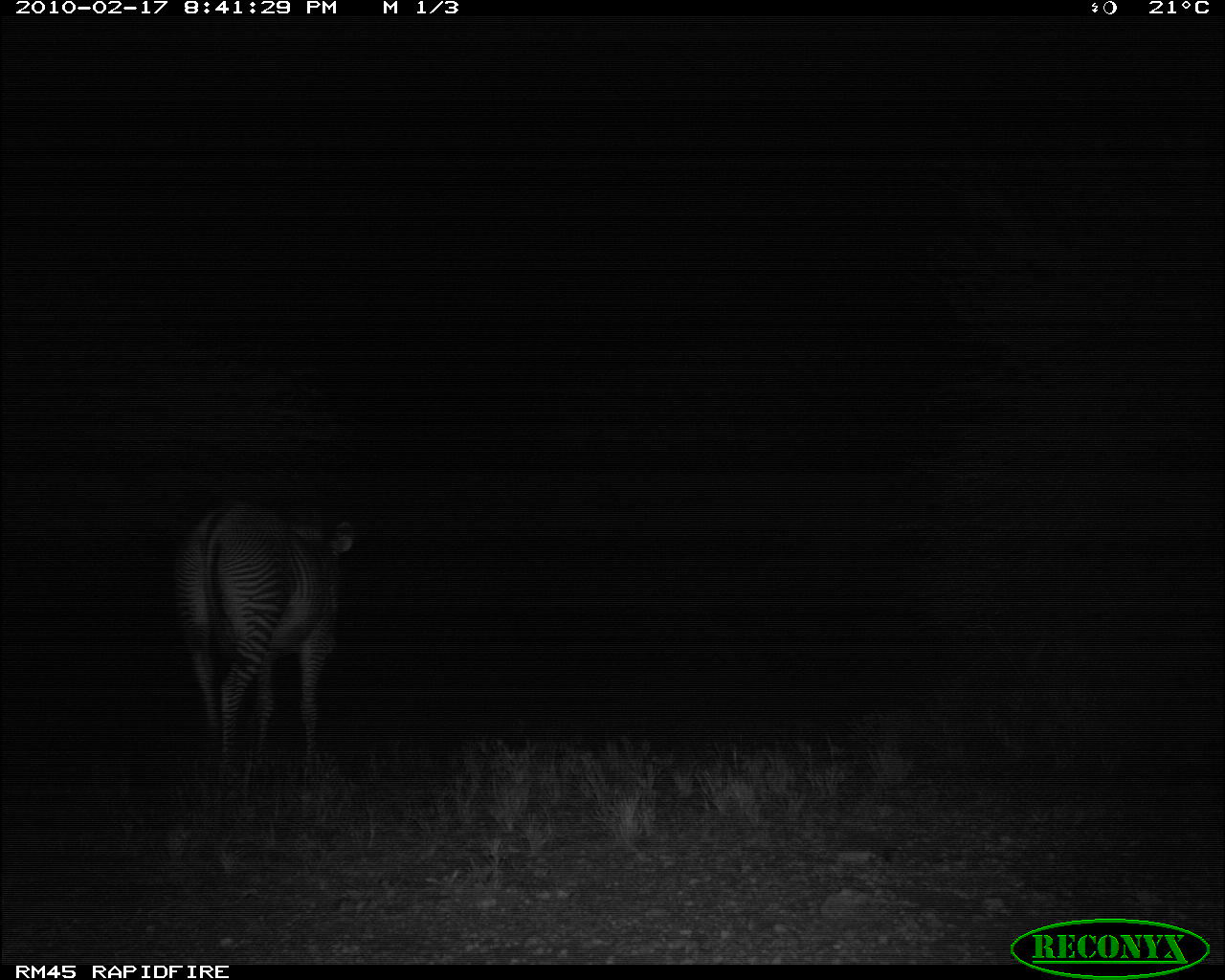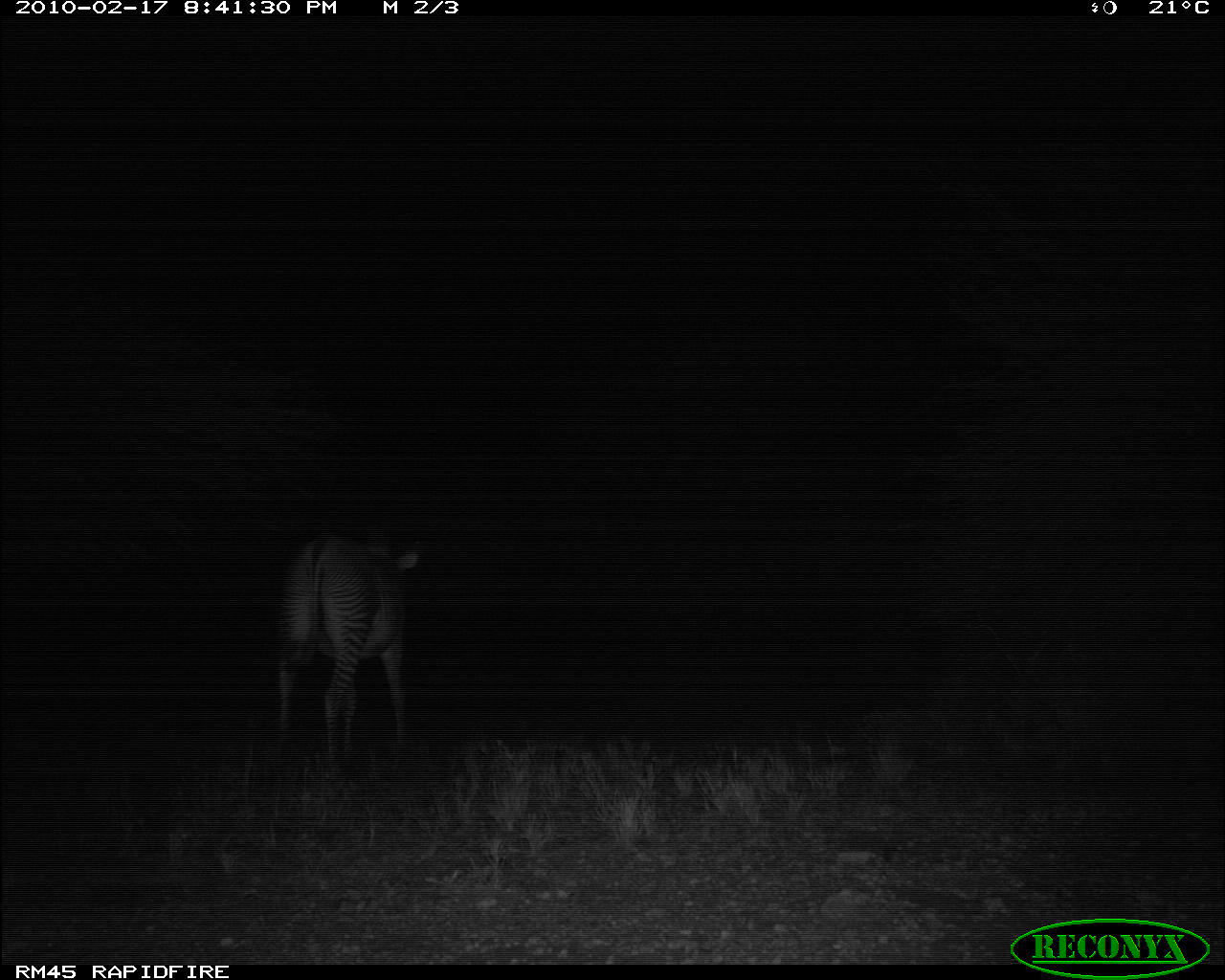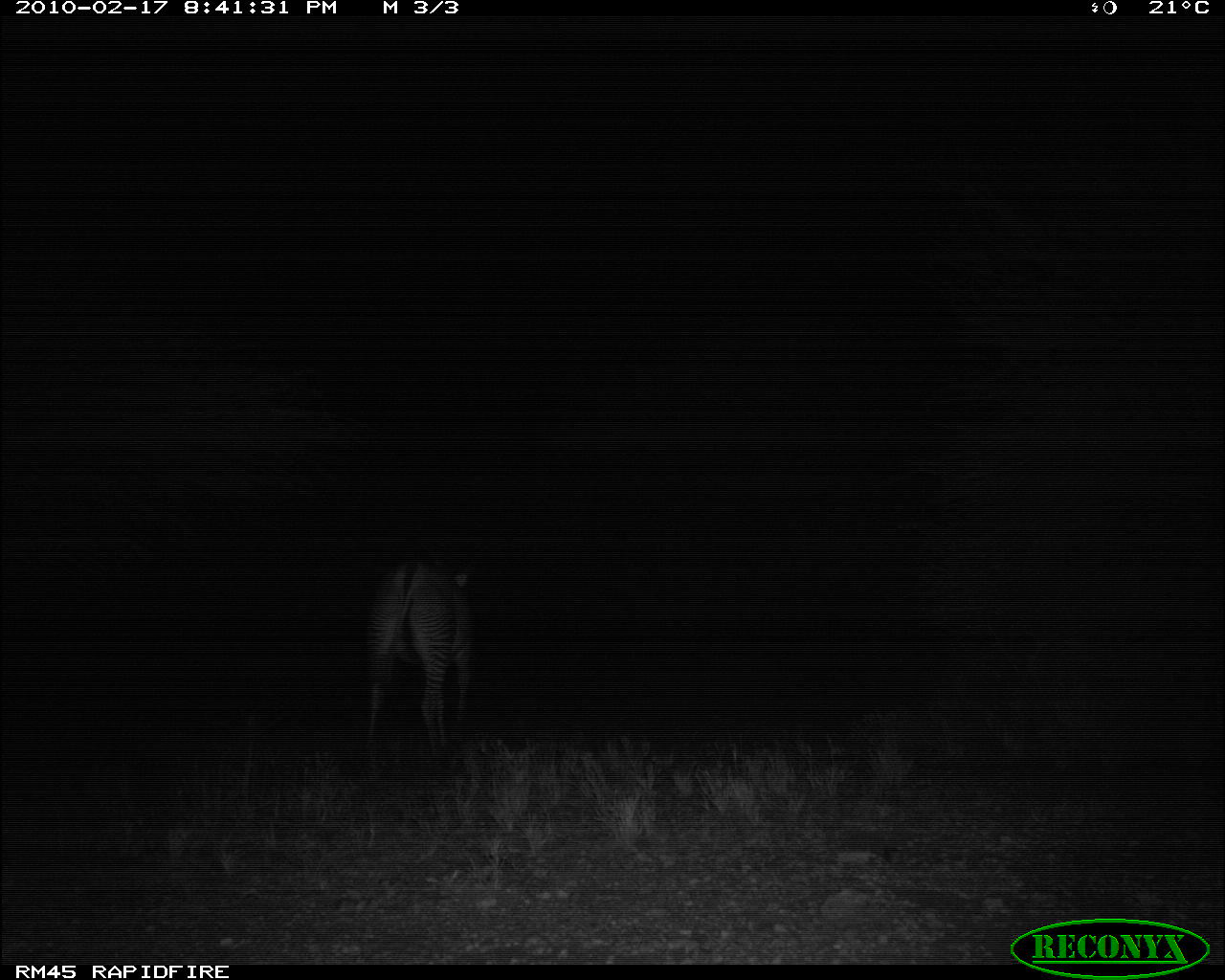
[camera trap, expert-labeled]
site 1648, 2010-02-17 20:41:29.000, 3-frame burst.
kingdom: Animalia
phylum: Chordata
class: Mammalia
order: Perissodactyla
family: Equidae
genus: Equus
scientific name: Equus grevyi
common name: grévy's zebra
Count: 1.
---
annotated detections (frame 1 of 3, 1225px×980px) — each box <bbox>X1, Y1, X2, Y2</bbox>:
equus grevyi: <bbox>169, 497, 359, 775</bbox>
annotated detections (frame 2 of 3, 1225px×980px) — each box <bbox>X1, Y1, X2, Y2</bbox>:
equus grevyi: <bbox>276, 526, 420, 777</bbox>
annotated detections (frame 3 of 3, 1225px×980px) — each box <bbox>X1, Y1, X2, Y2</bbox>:
equus grevyi: <bbox>362, 557, 476, 758</bbox>